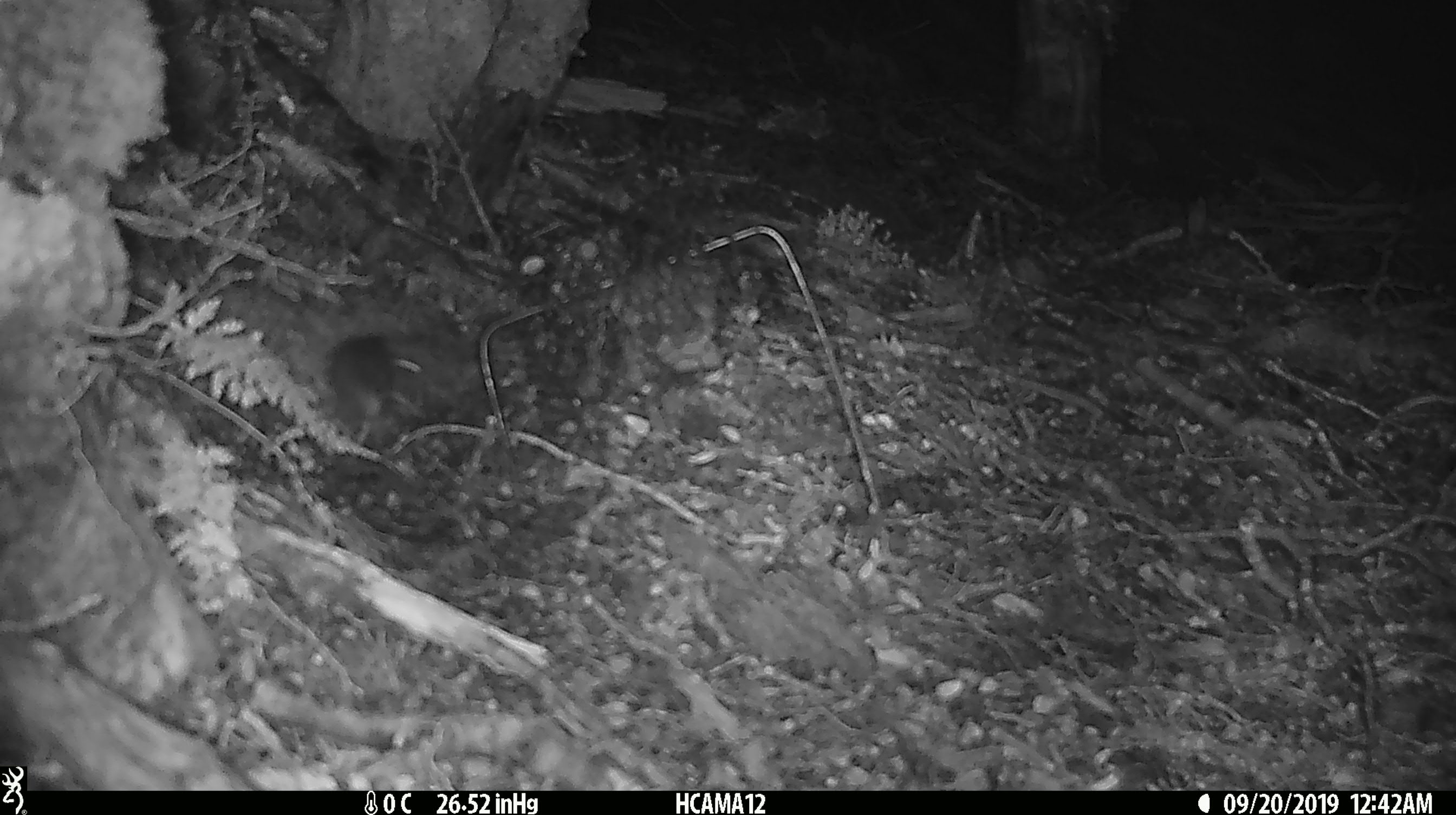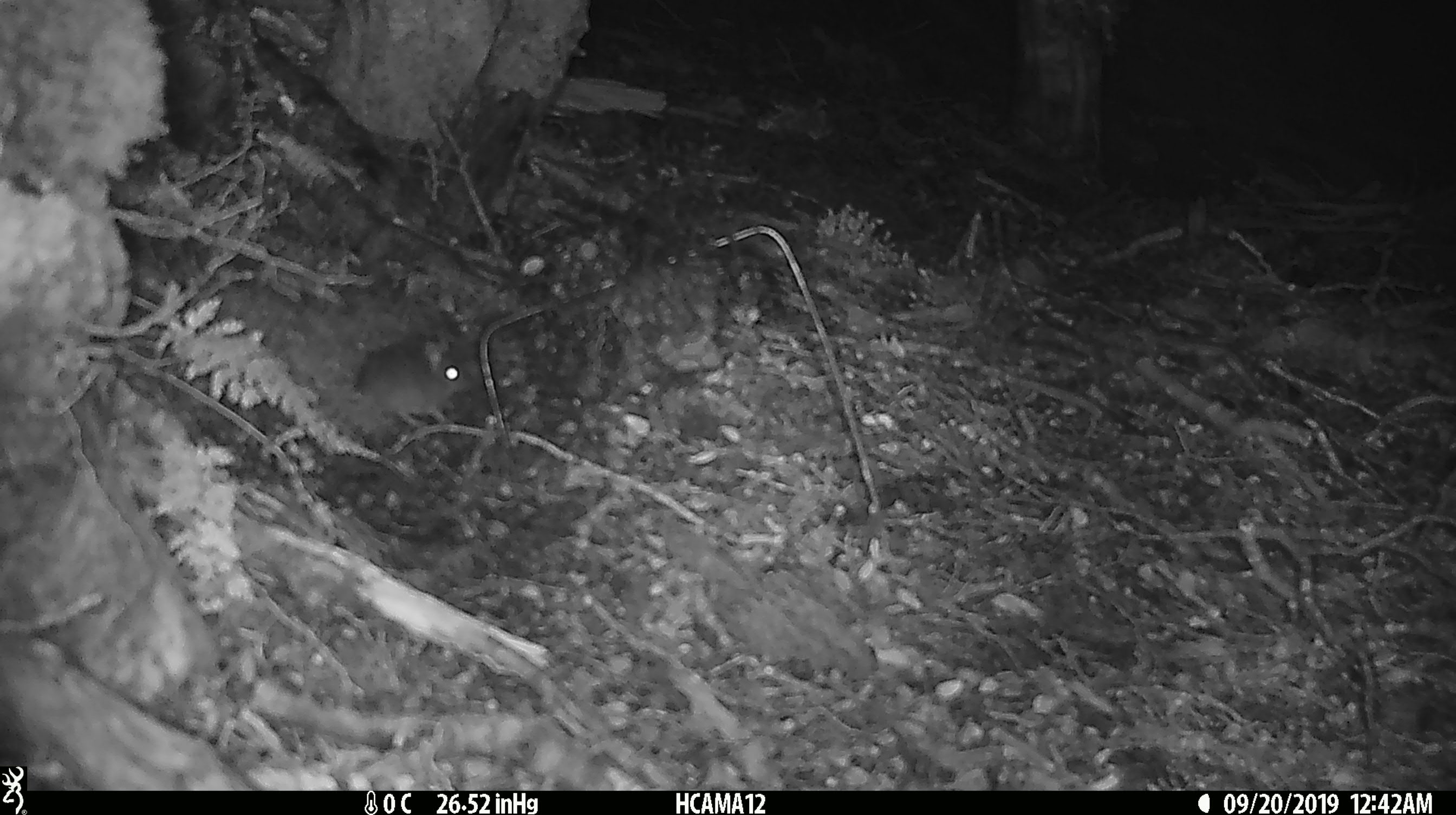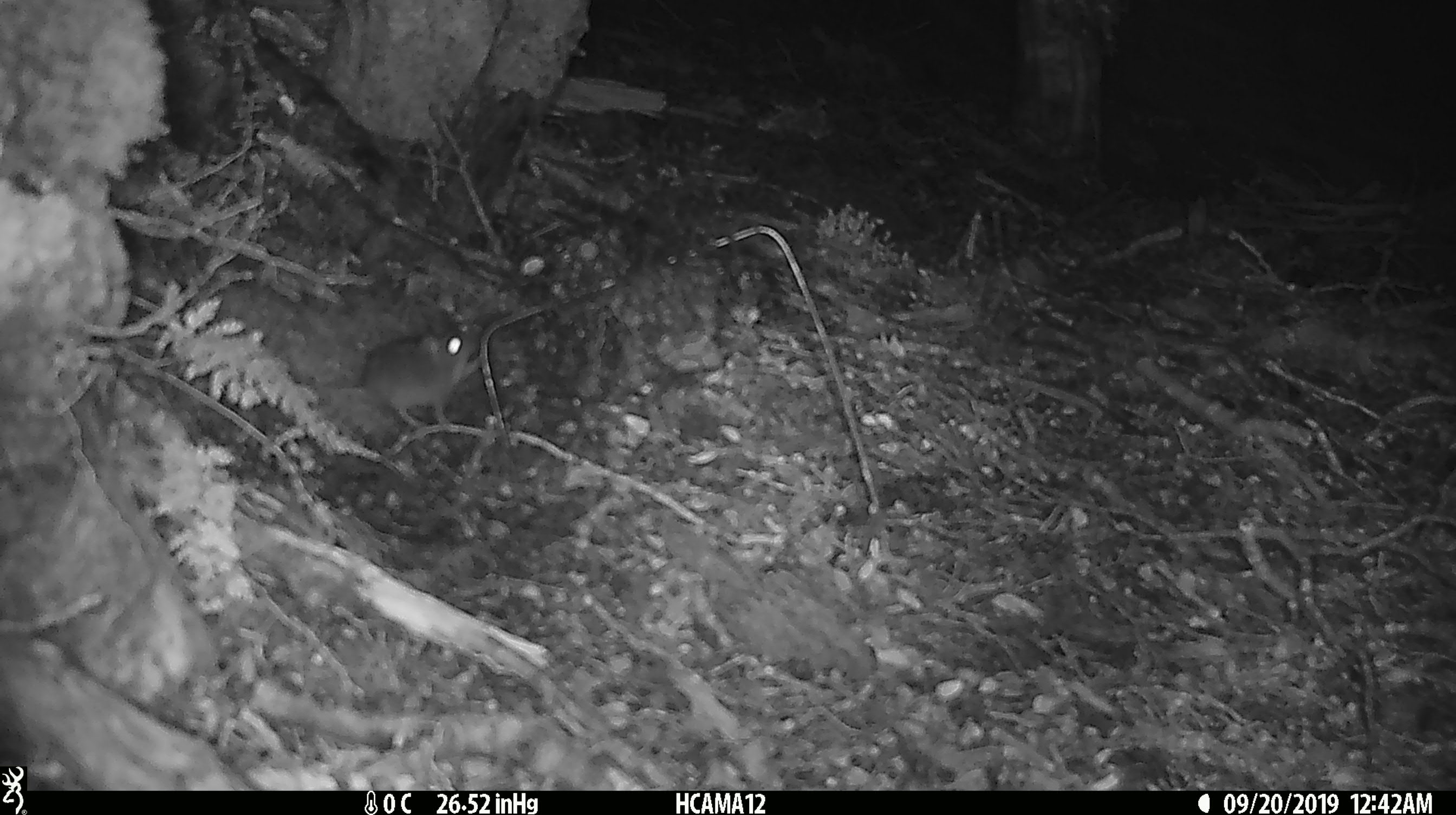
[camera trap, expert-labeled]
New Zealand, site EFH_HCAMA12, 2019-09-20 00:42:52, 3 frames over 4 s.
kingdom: Animalia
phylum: Chordata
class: Mammalia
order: Rodentia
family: Muridae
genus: Mus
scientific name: Mus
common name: mouse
Mouse (Mus).